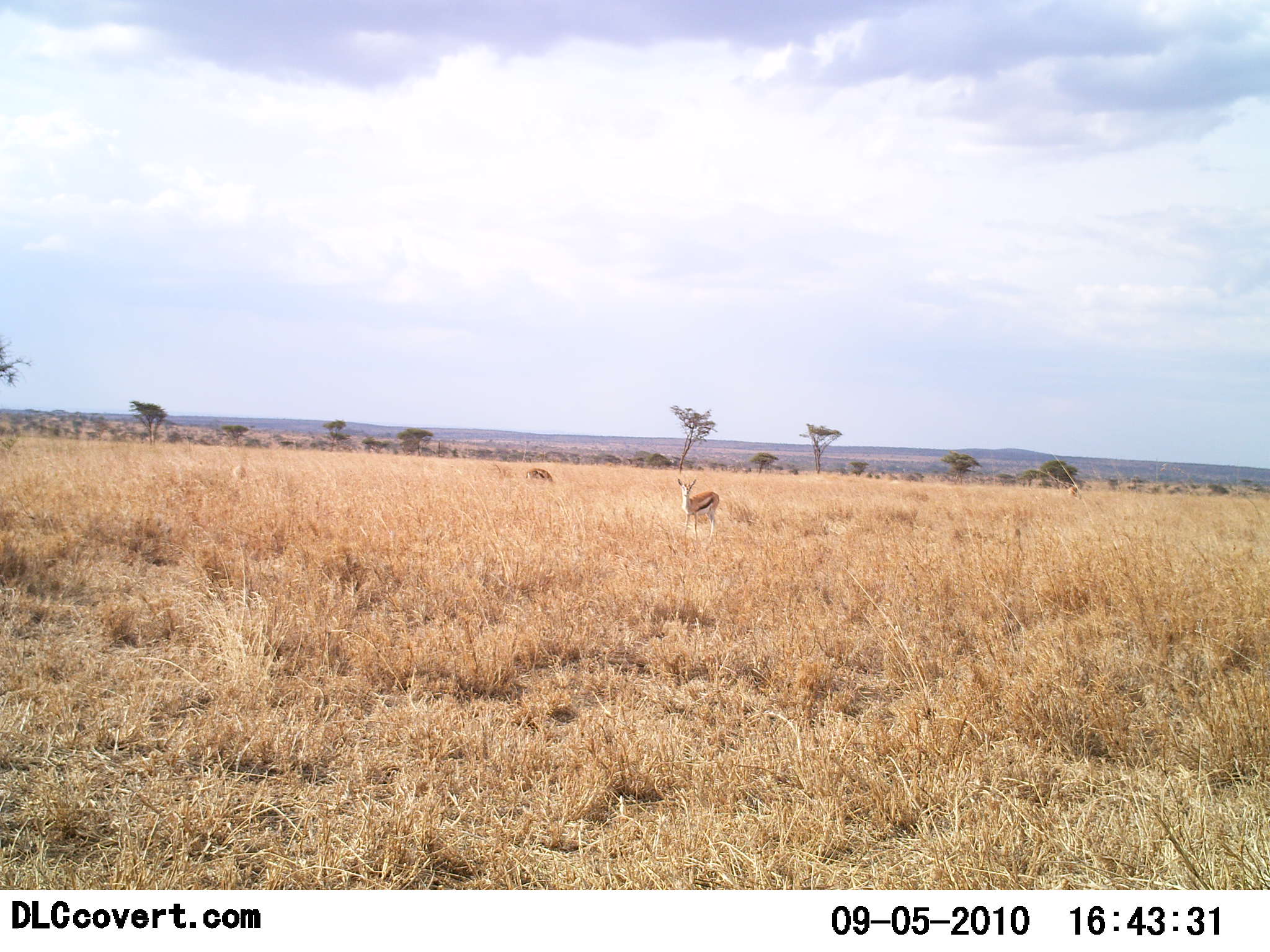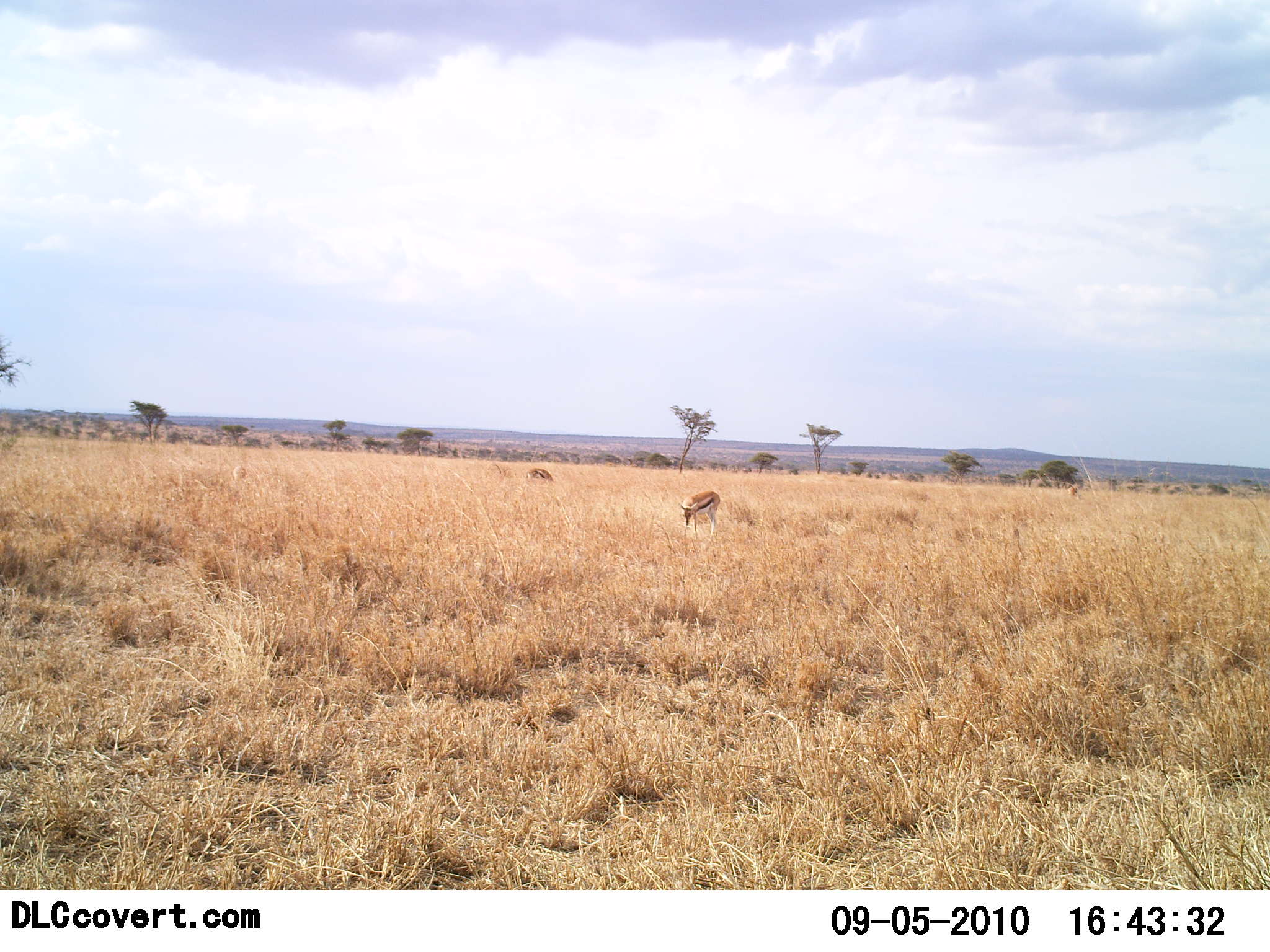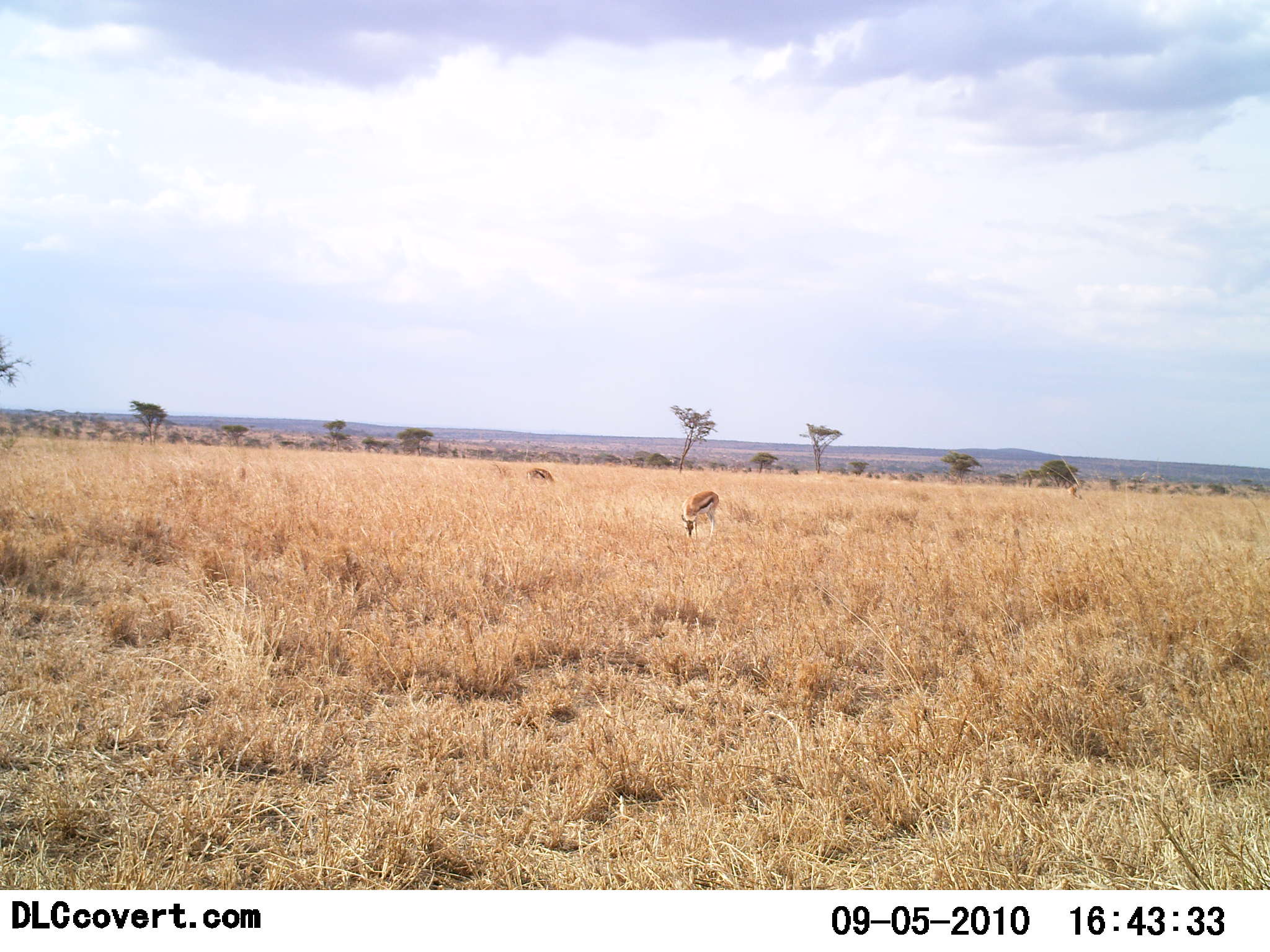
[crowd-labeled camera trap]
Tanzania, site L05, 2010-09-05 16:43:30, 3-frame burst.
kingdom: Animalia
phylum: Chordata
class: Mammalia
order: Artiodactyla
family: Bovidae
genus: Eudorcas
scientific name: Eudorcas thomsonii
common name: thomson's gazelle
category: gazellethomsons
Gazellethomsons (thomson's gazelle) (Eudorcas thomsonii), count 2. Behavior (volunteer vote fractions): standing 44%, resting 0%, moving 0%, interacting 0%. Young present (vote fraction): 0%. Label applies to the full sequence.